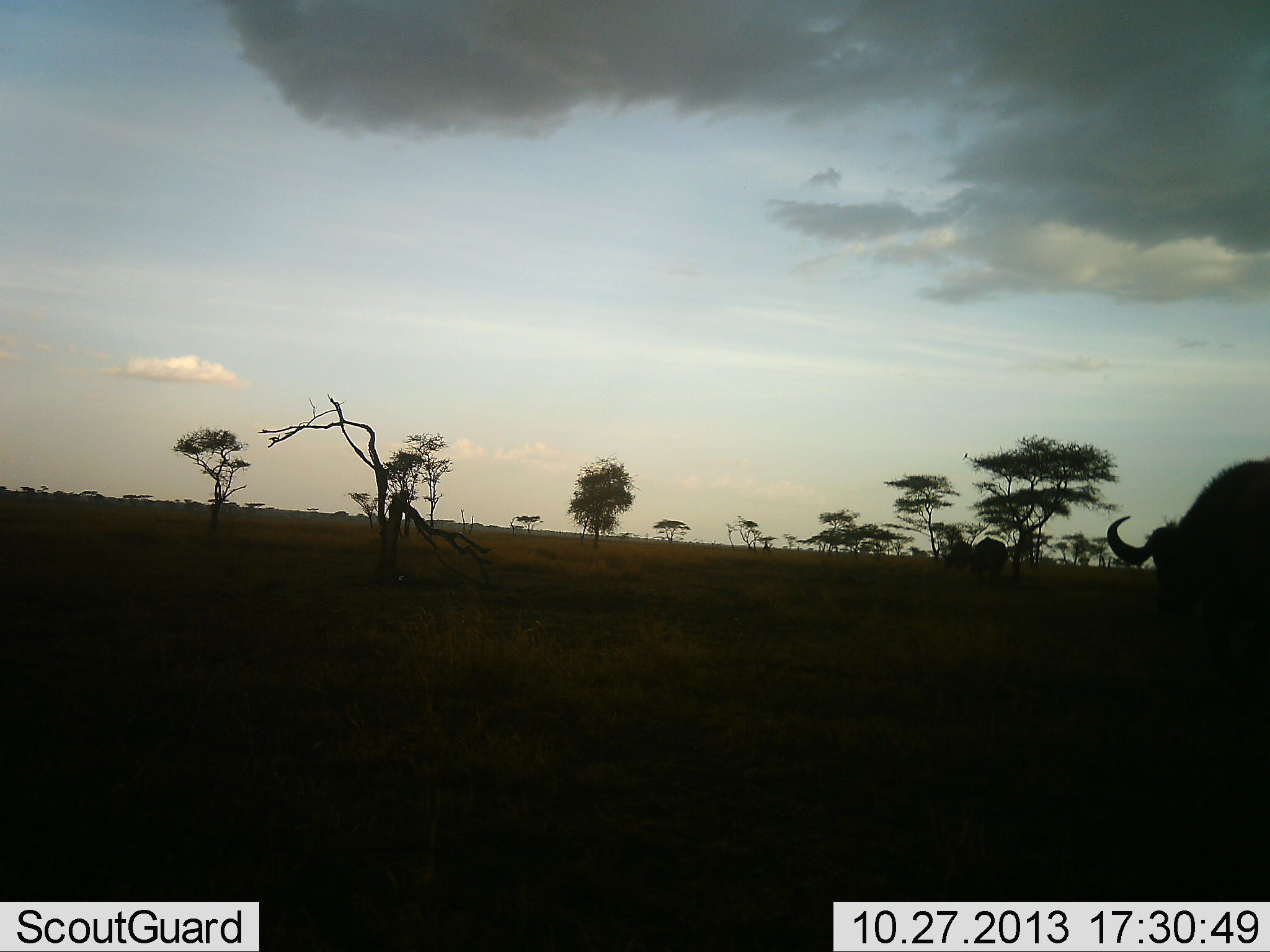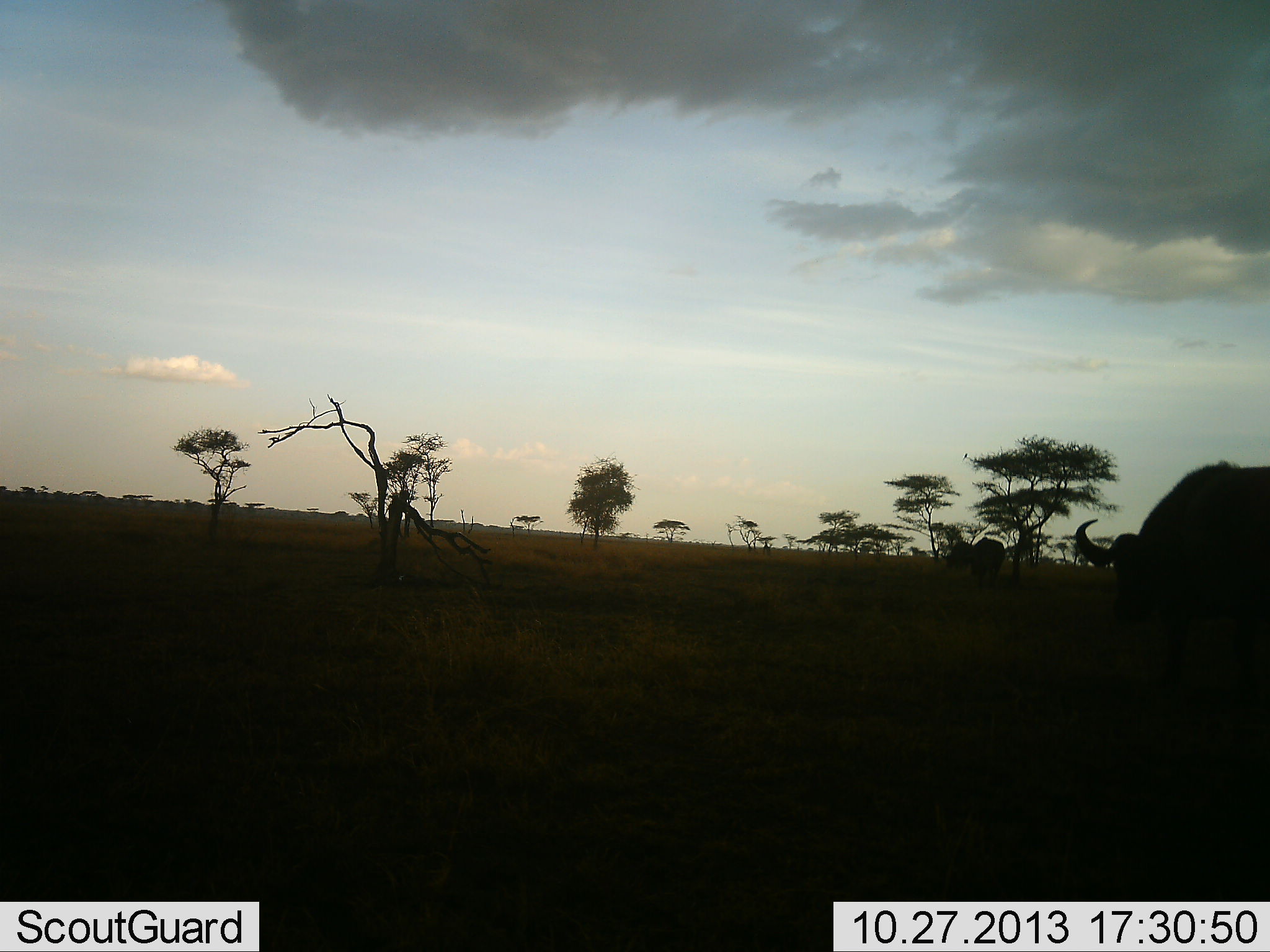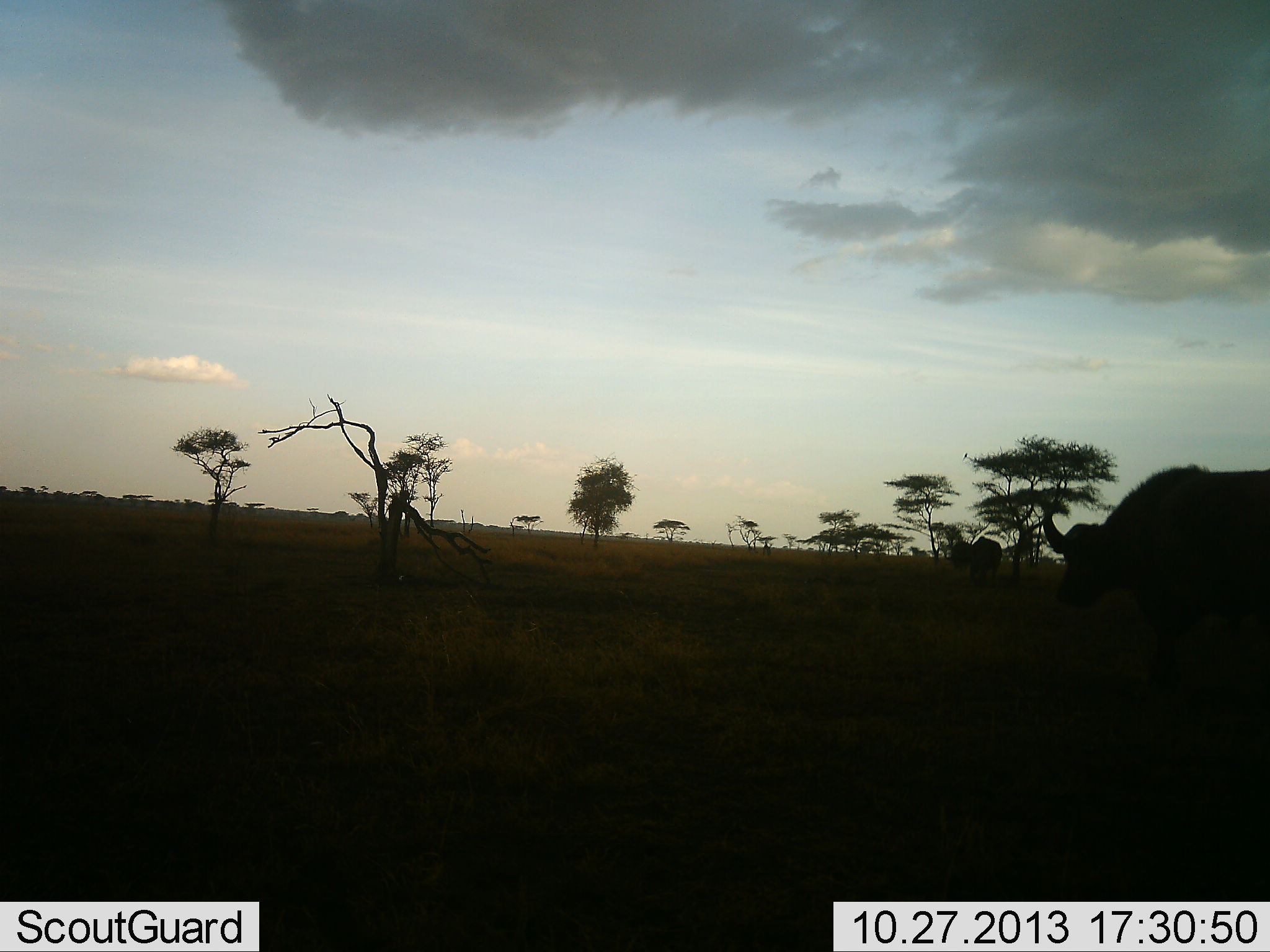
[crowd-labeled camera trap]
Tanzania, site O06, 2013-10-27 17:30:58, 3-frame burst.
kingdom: Animalia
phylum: Chordata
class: Mammalia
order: Artiodactyla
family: Bovidae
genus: Syncerus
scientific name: Syncerus caffer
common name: cape buffalo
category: buffalo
Buffalo (cape buffalo) (Syncerus caffer), count 3. Behavior (volunteer vote fractions): standing 36%, resting 0%, moving 73%, interacting 0%. Young present (vote fraction): 0%. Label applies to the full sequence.